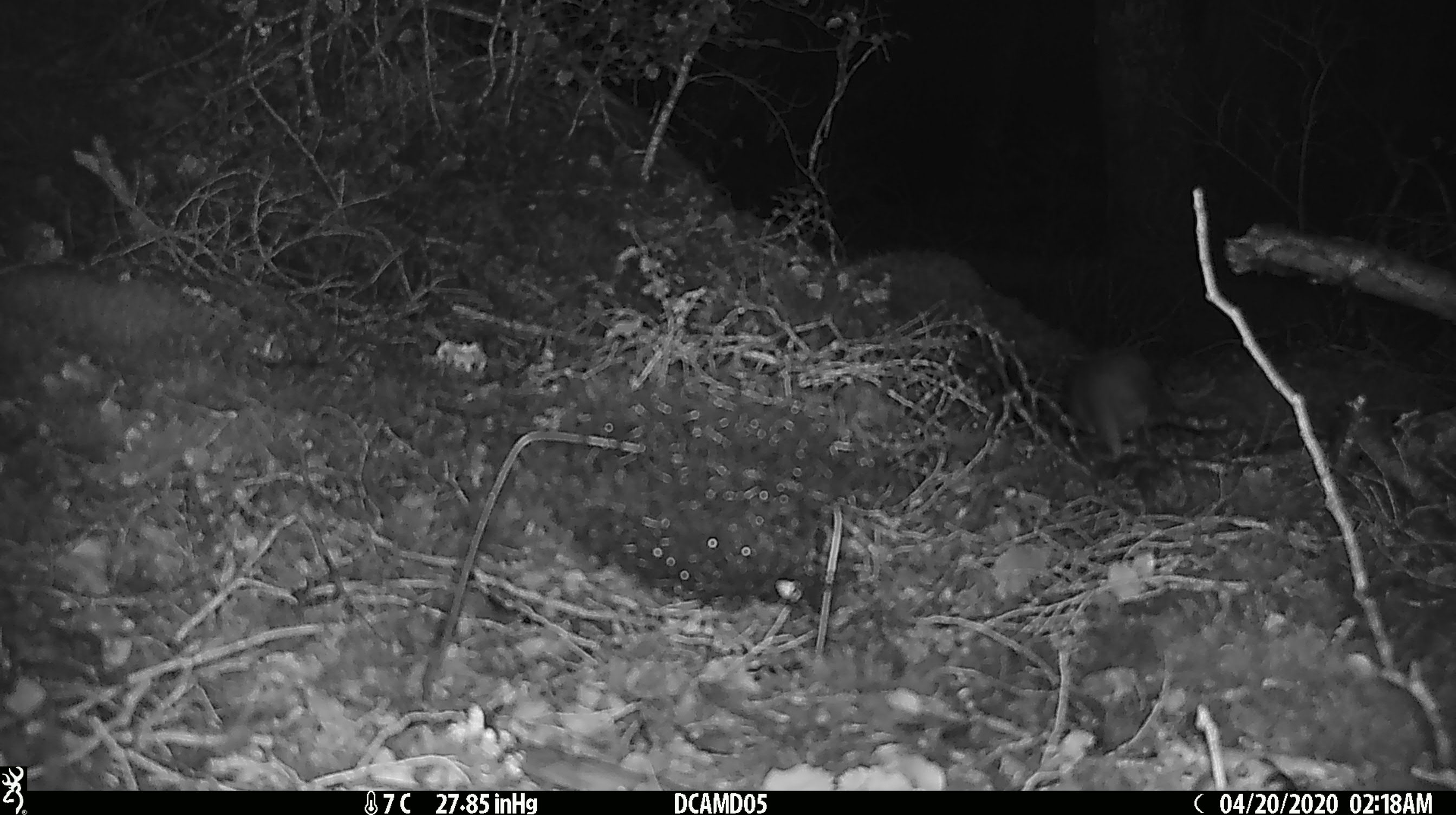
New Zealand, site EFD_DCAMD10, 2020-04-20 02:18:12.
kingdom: Animalia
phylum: Chordata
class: Mammalia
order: Diprotodontia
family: Phalangeridae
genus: Trichosurus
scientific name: Trichosurus vulpecula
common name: common brushtail possum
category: possum